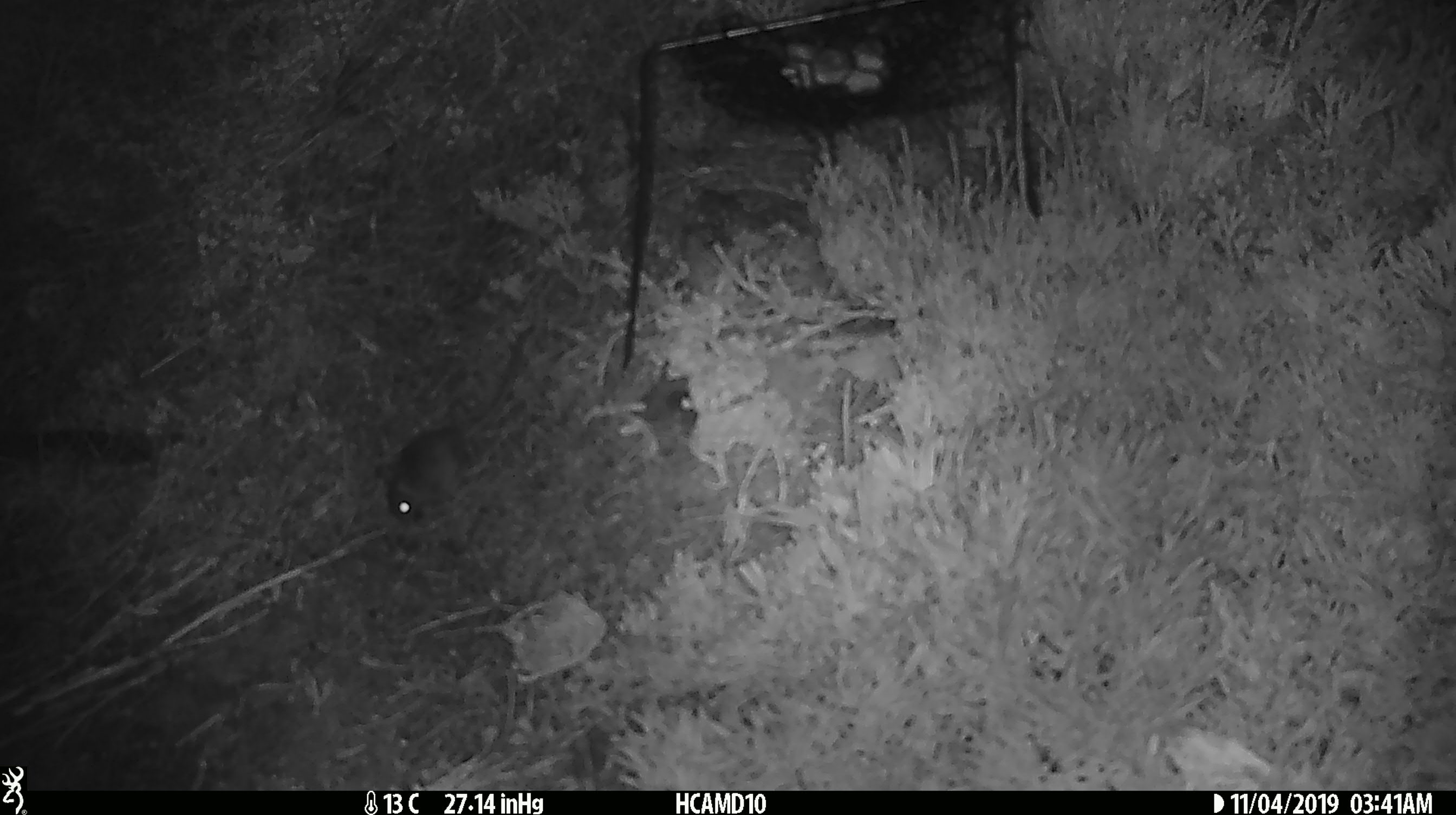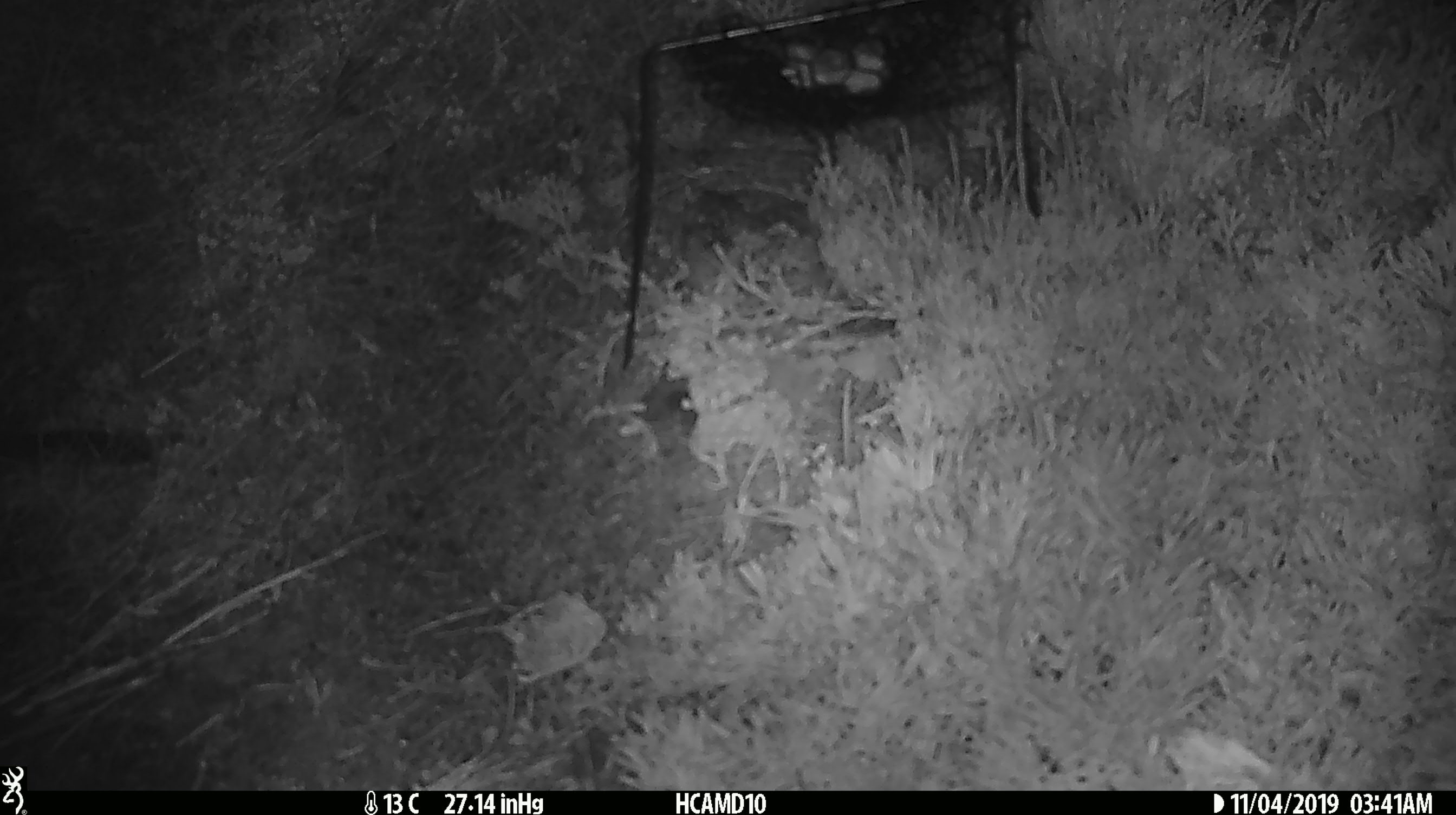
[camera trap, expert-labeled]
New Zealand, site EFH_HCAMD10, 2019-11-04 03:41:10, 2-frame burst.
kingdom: Animalia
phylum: Chordata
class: Mammalia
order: Rodentia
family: Muridae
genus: Mus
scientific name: Mus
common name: mouse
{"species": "mouse (Mus)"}